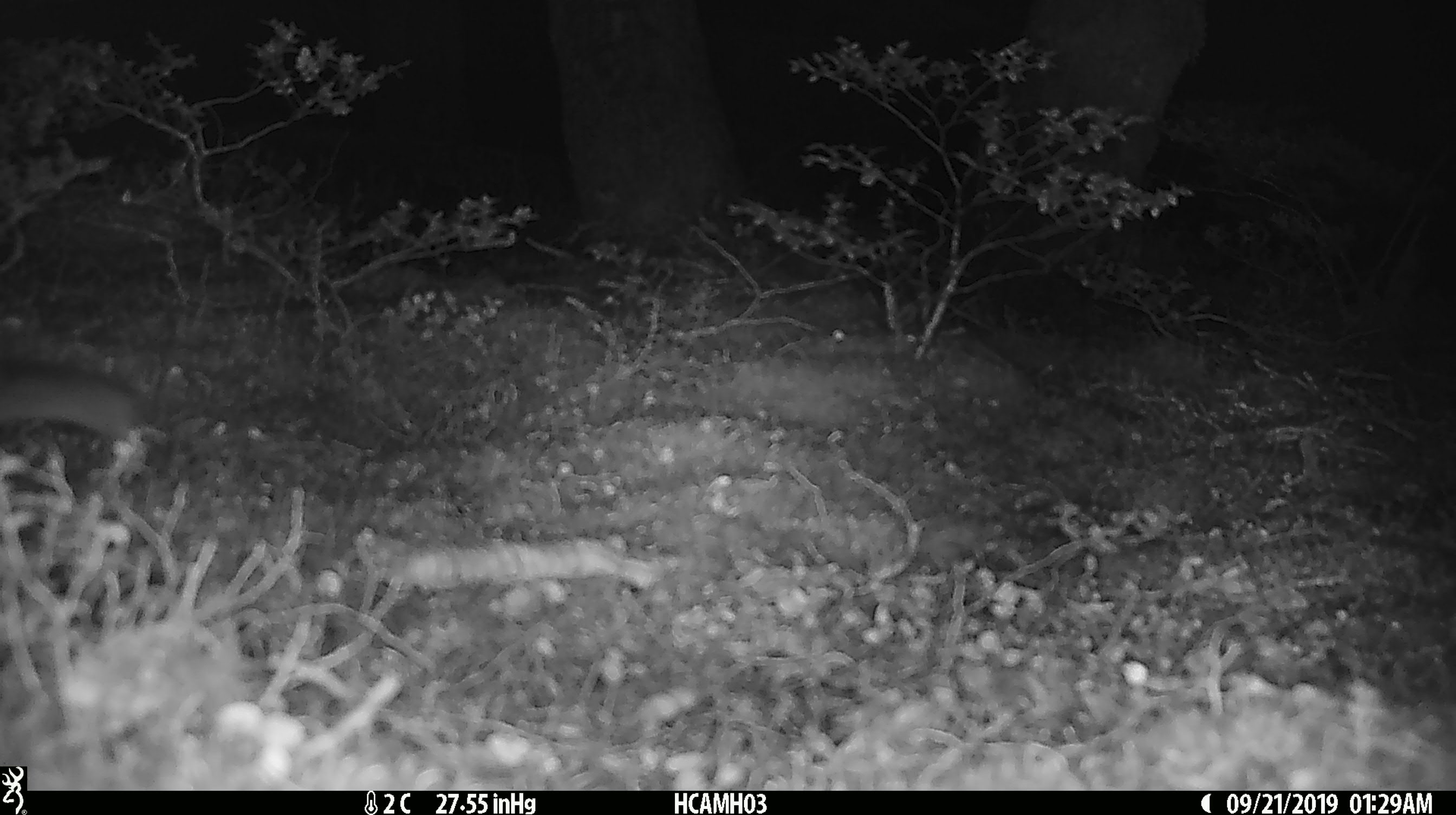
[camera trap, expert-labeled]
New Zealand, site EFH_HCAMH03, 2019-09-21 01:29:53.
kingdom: Animalia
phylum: Chordata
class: Mammalia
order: Rodentia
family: Muridae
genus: Mus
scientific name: Mus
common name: mouse